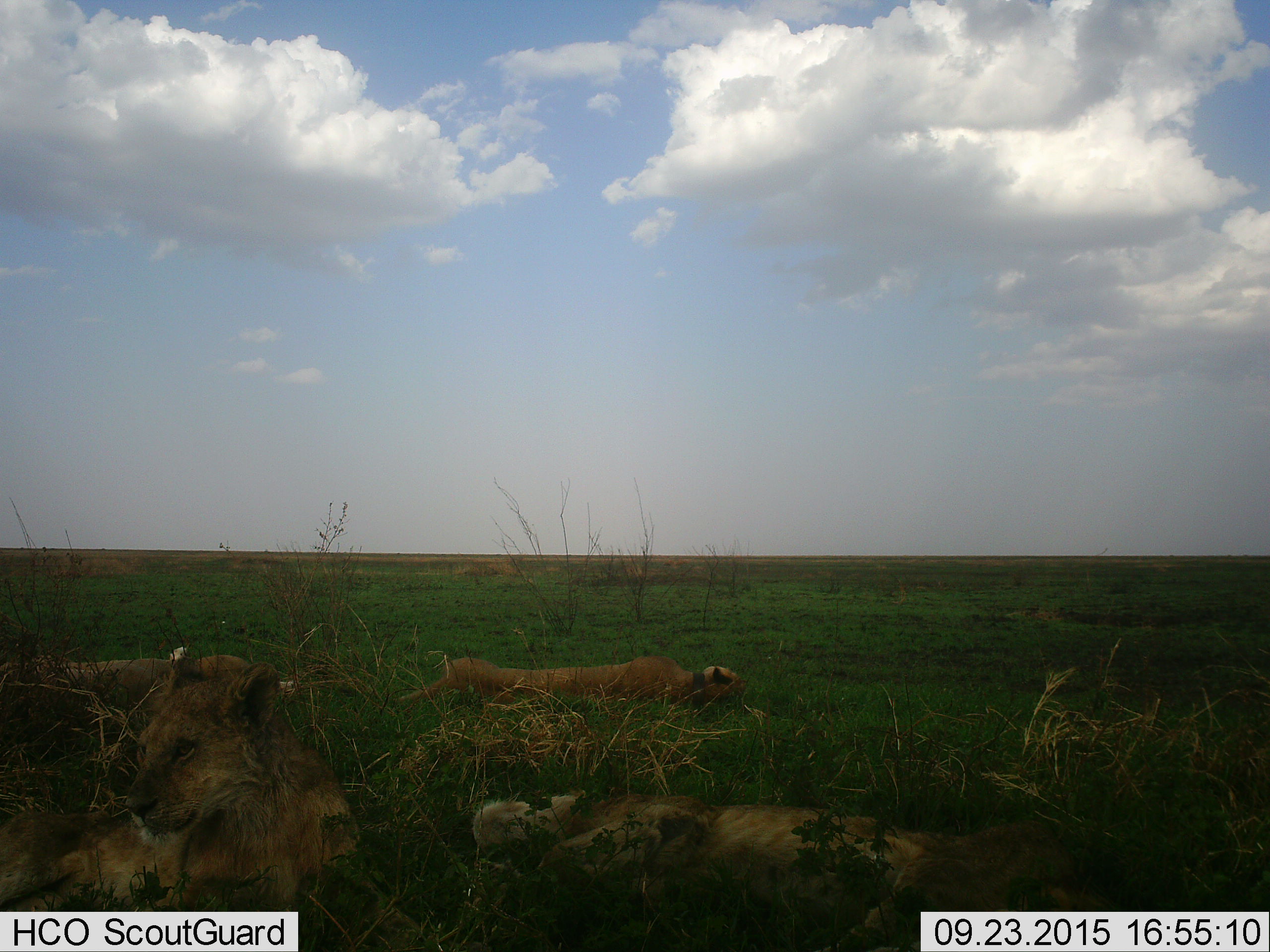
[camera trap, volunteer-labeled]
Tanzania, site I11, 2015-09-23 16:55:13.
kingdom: Animalia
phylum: Chordata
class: Mammalia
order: Carnivora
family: Felidae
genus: Panthera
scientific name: Panthera leo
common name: lion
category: lionfemale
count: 3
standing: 0%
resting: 100%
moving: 0%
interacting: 0%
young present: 0%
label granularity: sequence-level